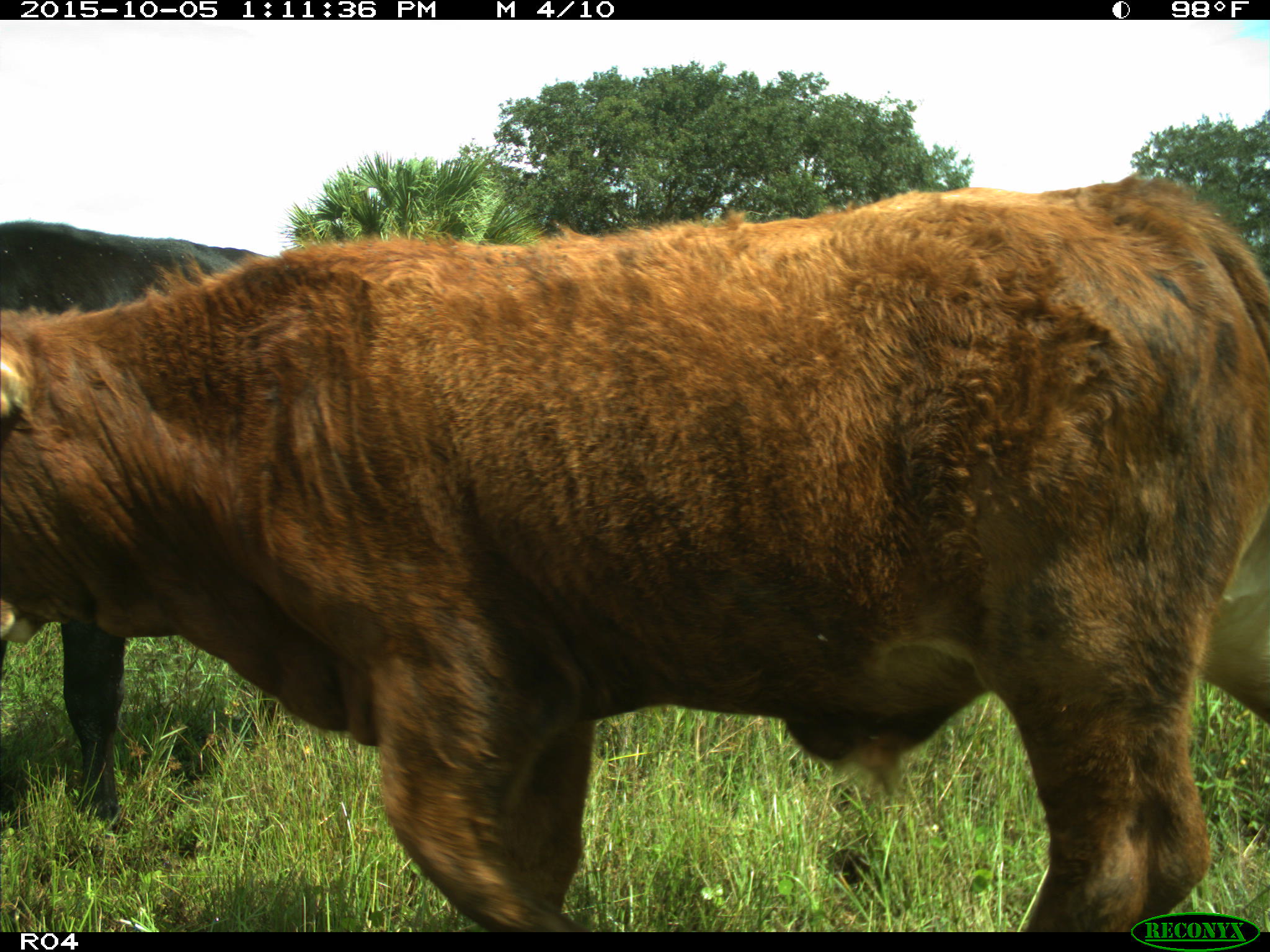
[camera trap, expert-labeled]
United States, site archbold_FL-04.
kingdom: Animalia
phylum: Chordata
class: Mammalia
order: Artiodactyla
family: Bovidae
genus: Bos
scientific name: Bos taurus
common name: domestic cow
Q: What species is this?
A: Bos taurus (domestic cow).